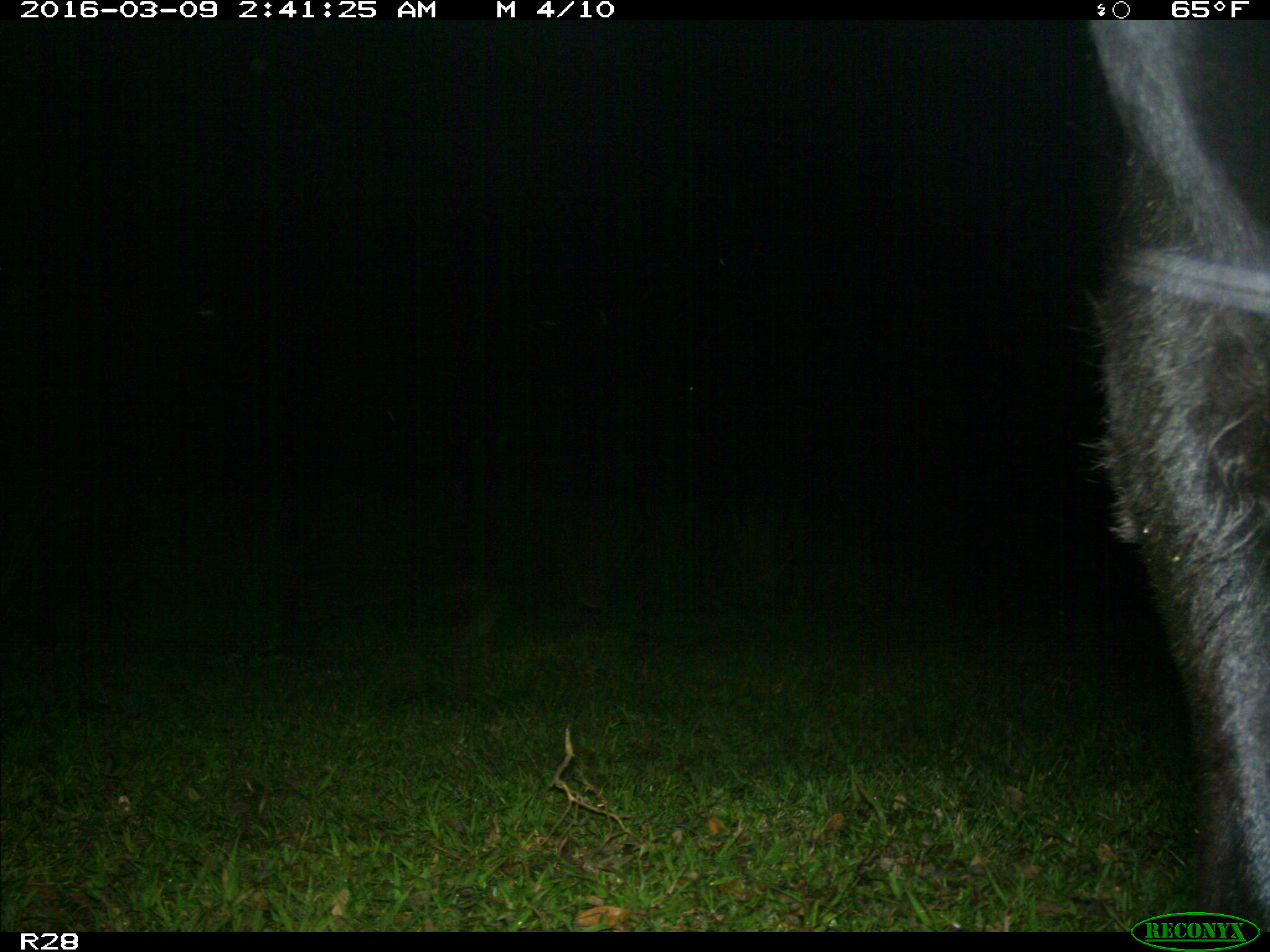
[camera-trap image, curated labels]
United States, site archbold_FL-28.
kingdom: Animalia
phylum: Chordata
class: Mammalia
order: Artiodactyla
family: Bovidae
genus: Bos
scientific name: Bos taurus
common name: domestic cow